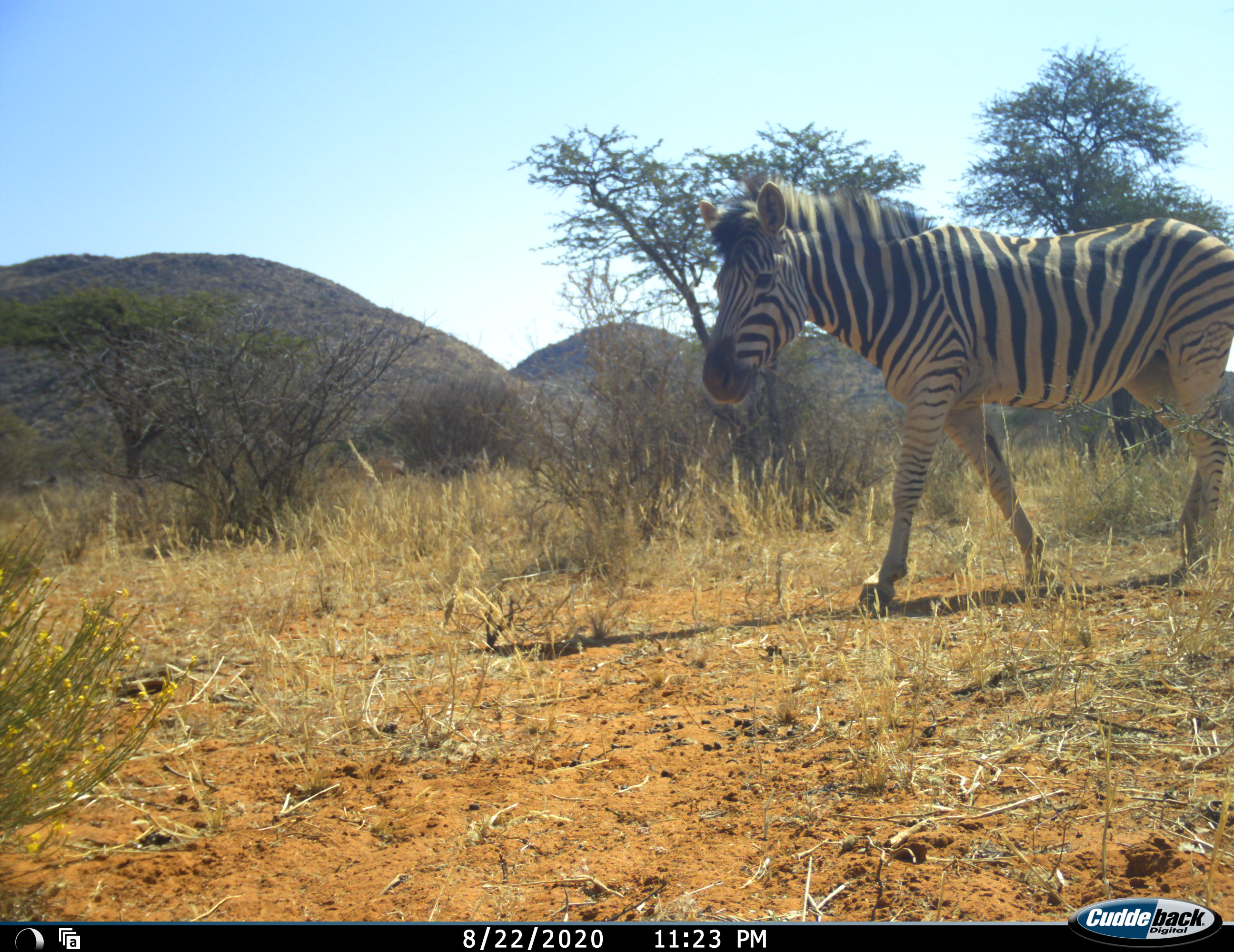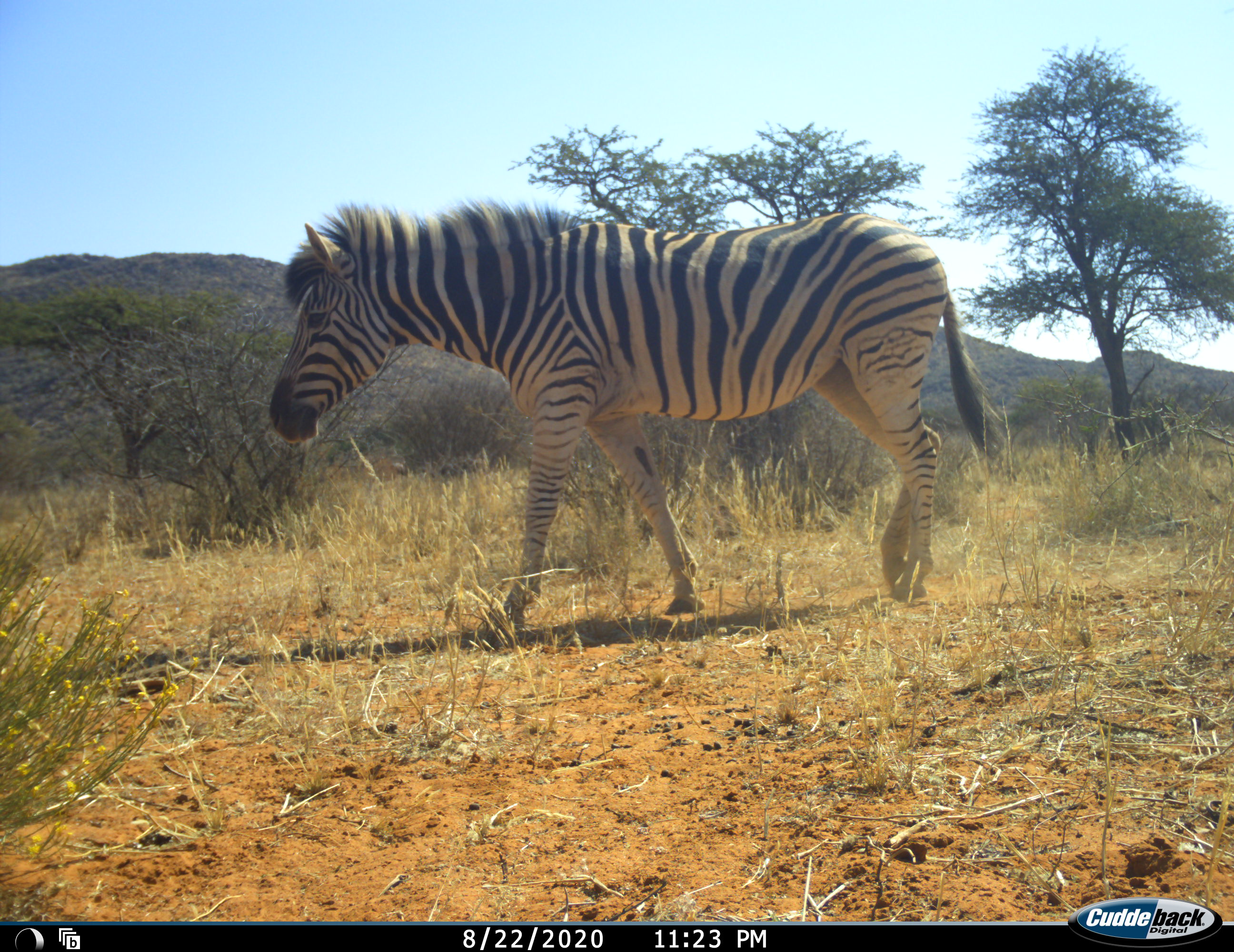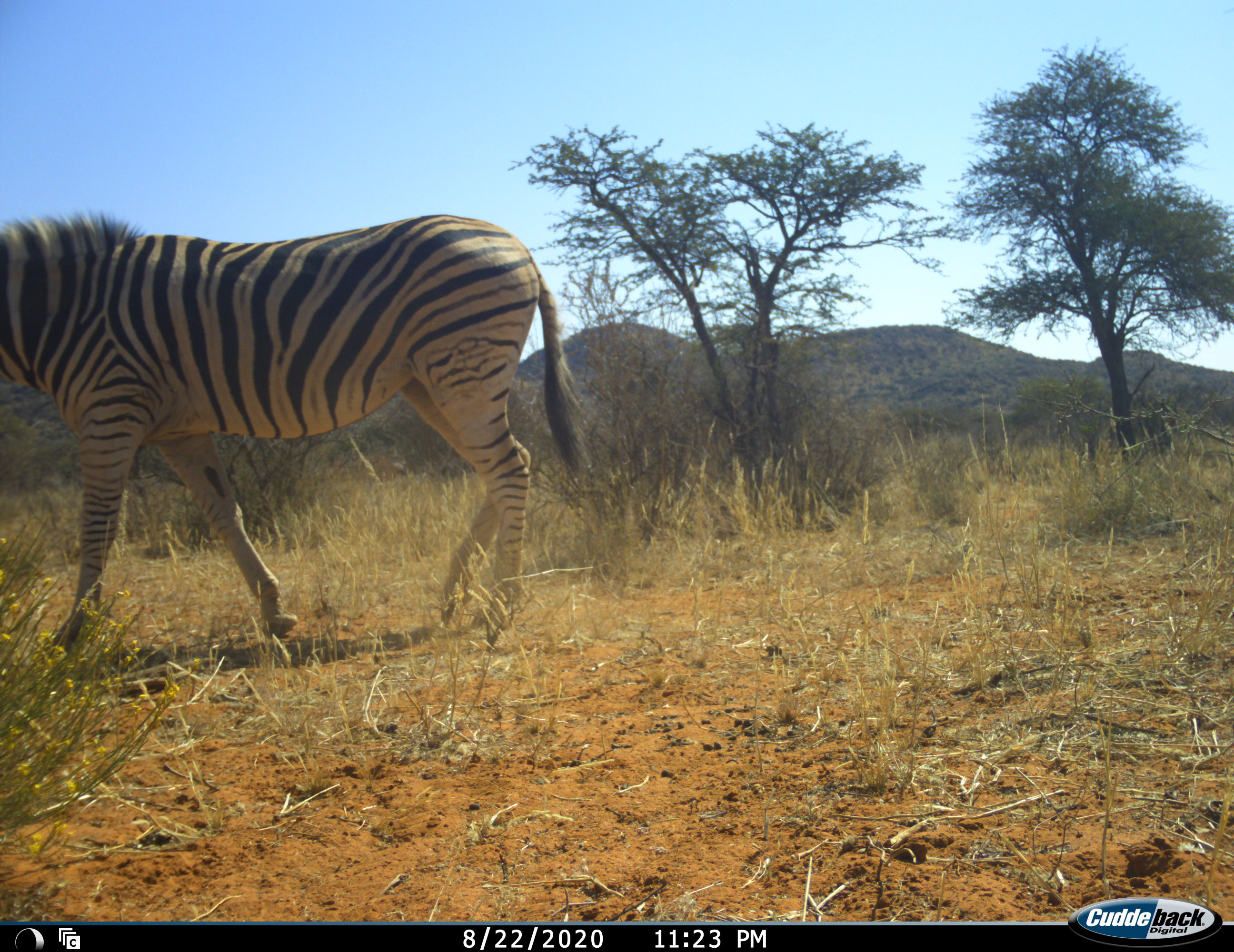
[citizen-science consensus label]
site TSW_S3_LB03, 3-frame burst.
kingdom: Animalia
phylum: Chordata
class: Mammalia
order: Perissodactyla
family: Equidae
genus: Equus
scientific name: Equus quagga burchellii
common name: burchell's zebra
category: zebraburchells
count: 1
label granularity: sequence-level